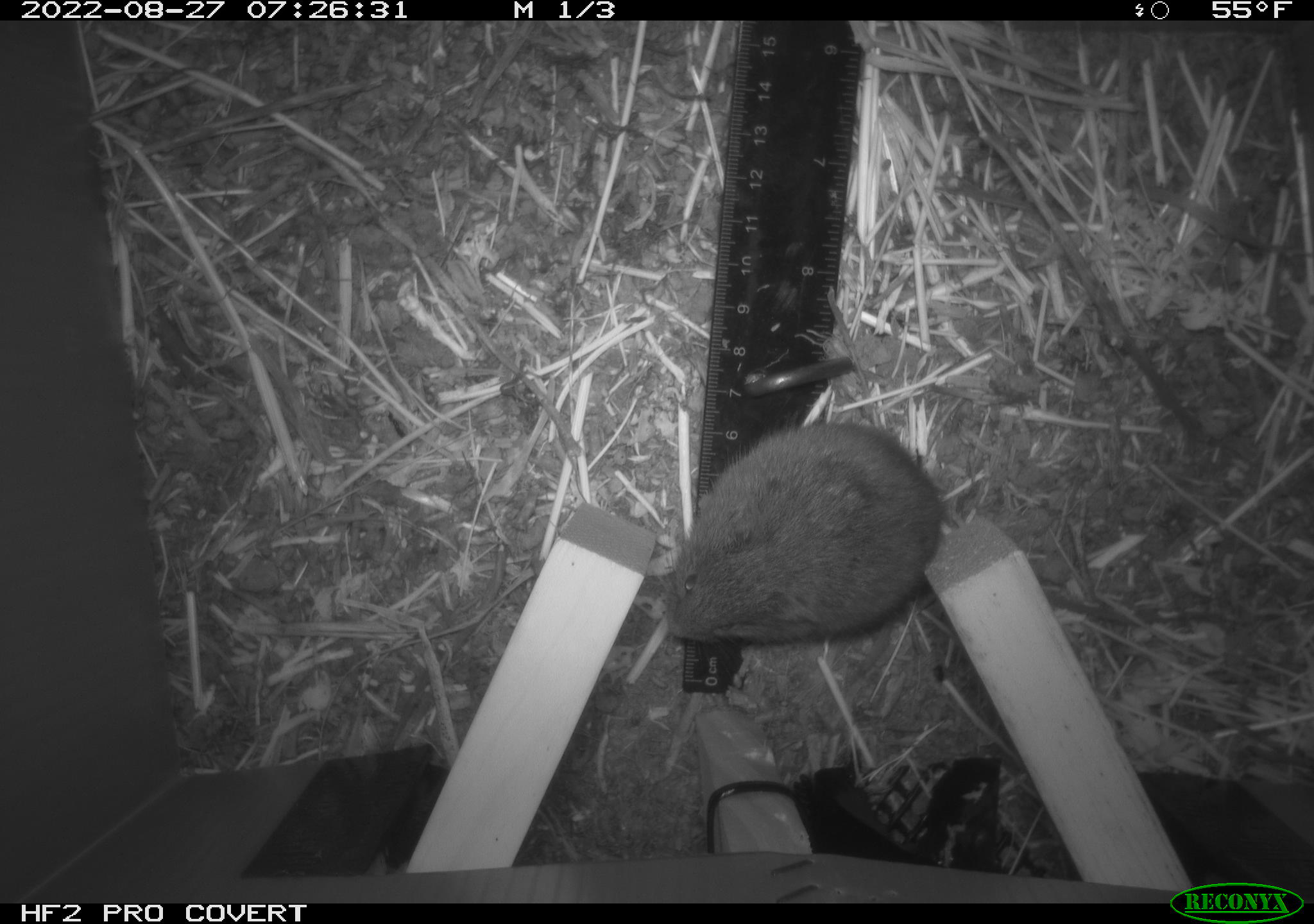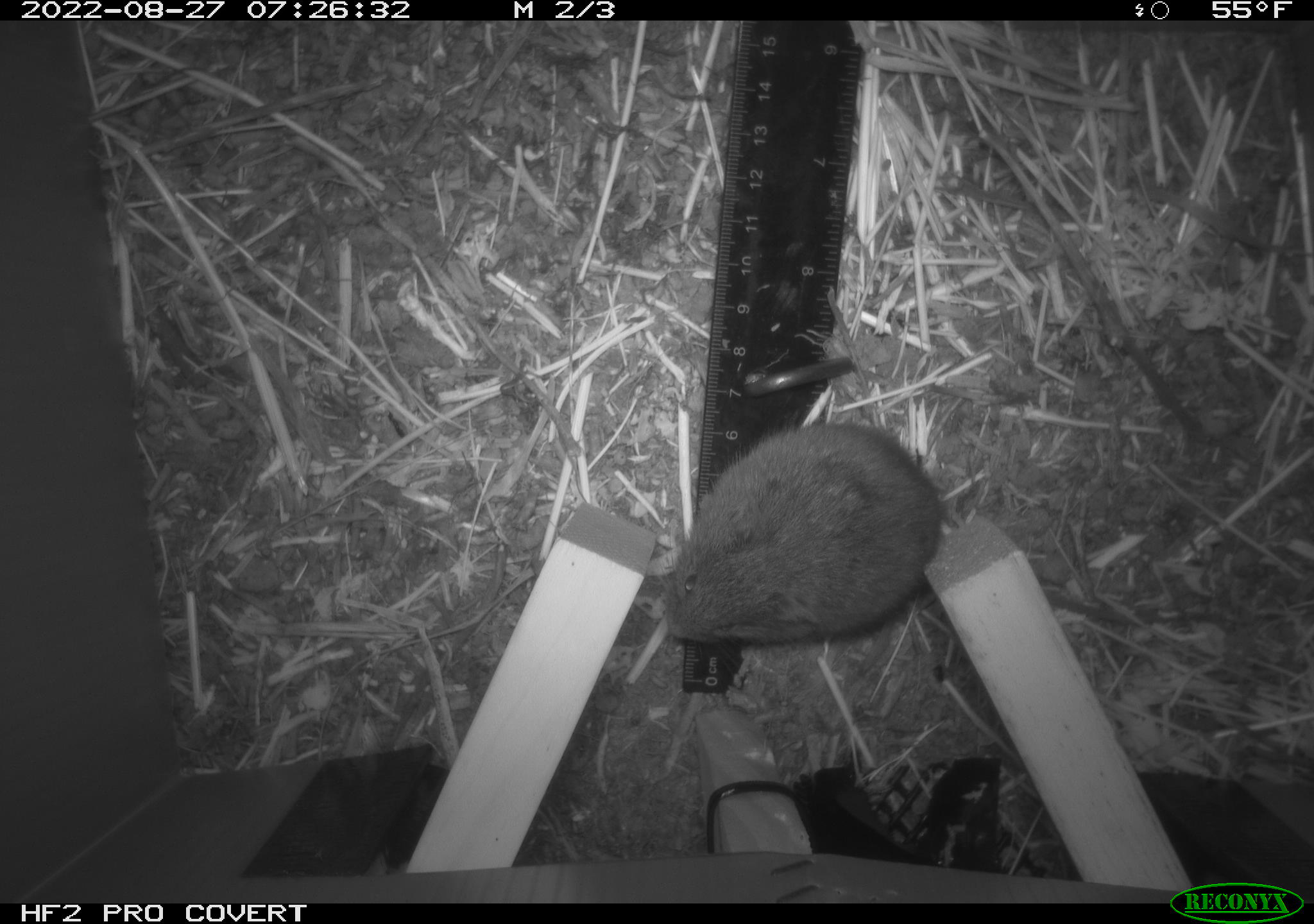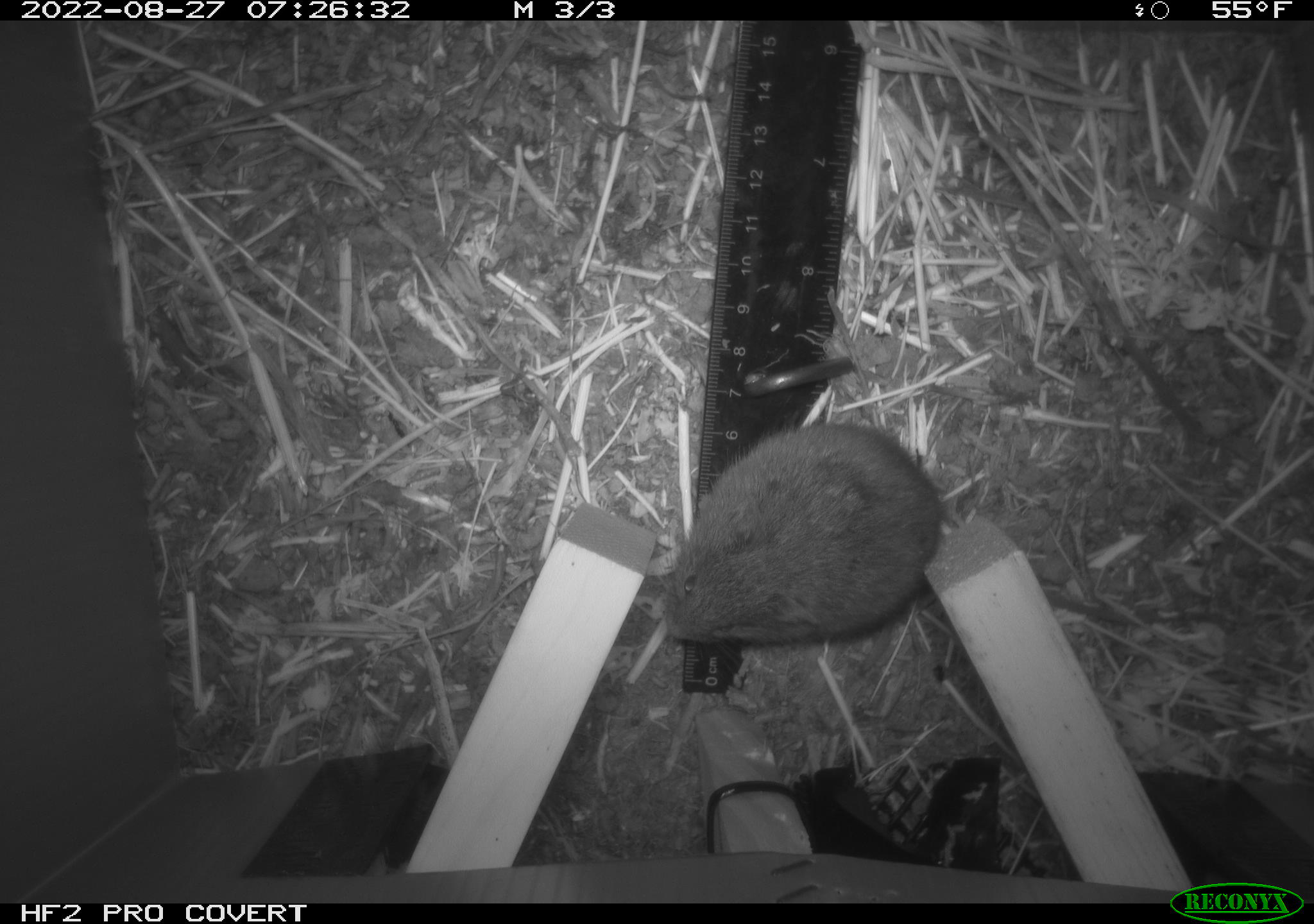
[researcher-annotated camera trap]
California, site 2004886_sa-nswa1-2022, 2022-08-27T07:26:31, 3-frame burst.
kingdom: Animalia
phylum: Chordata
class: Mammalia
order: Rodentia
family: Cricetidae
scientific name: Cricetidae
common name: hamsters, voles, lemmings, and allies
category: cricetidae family